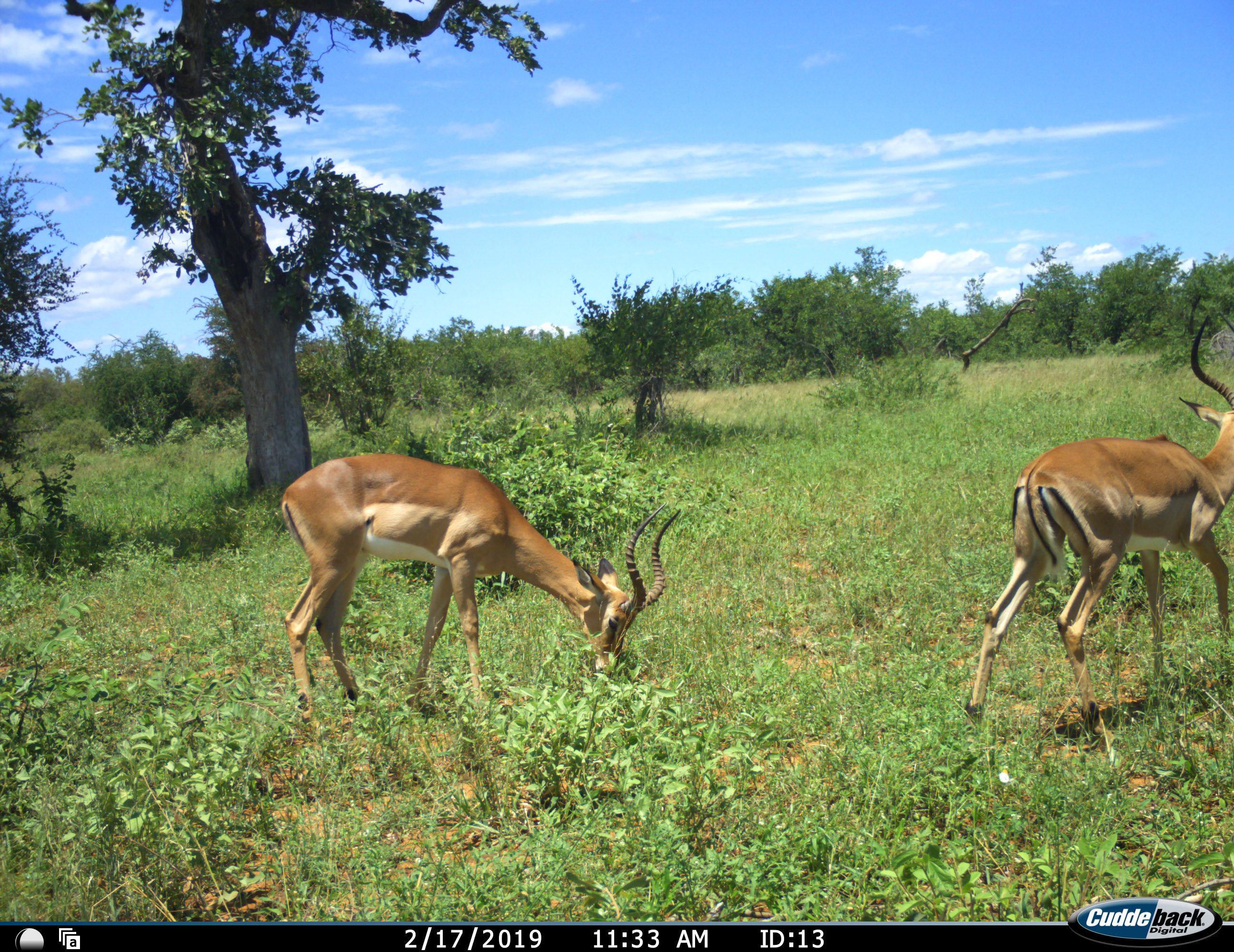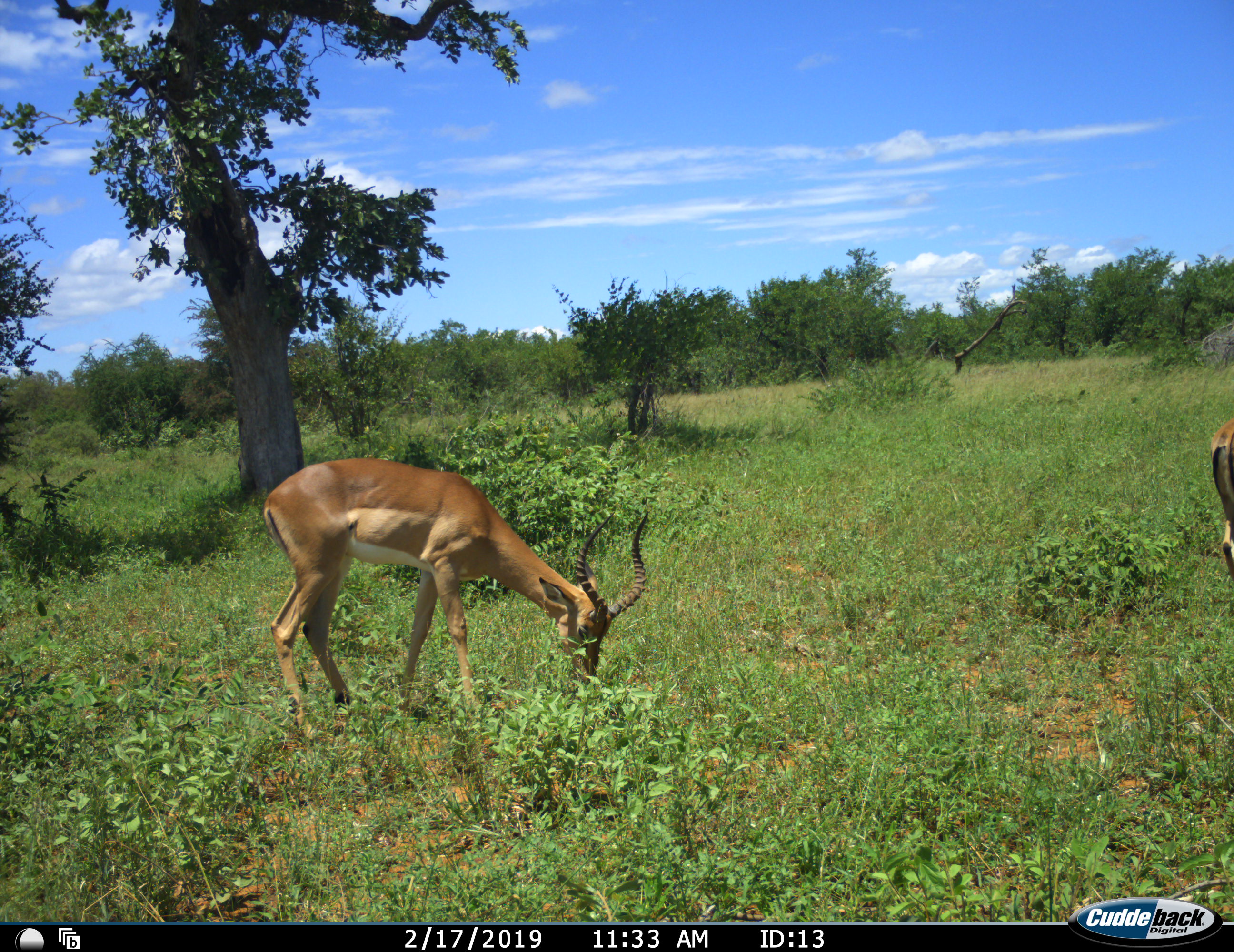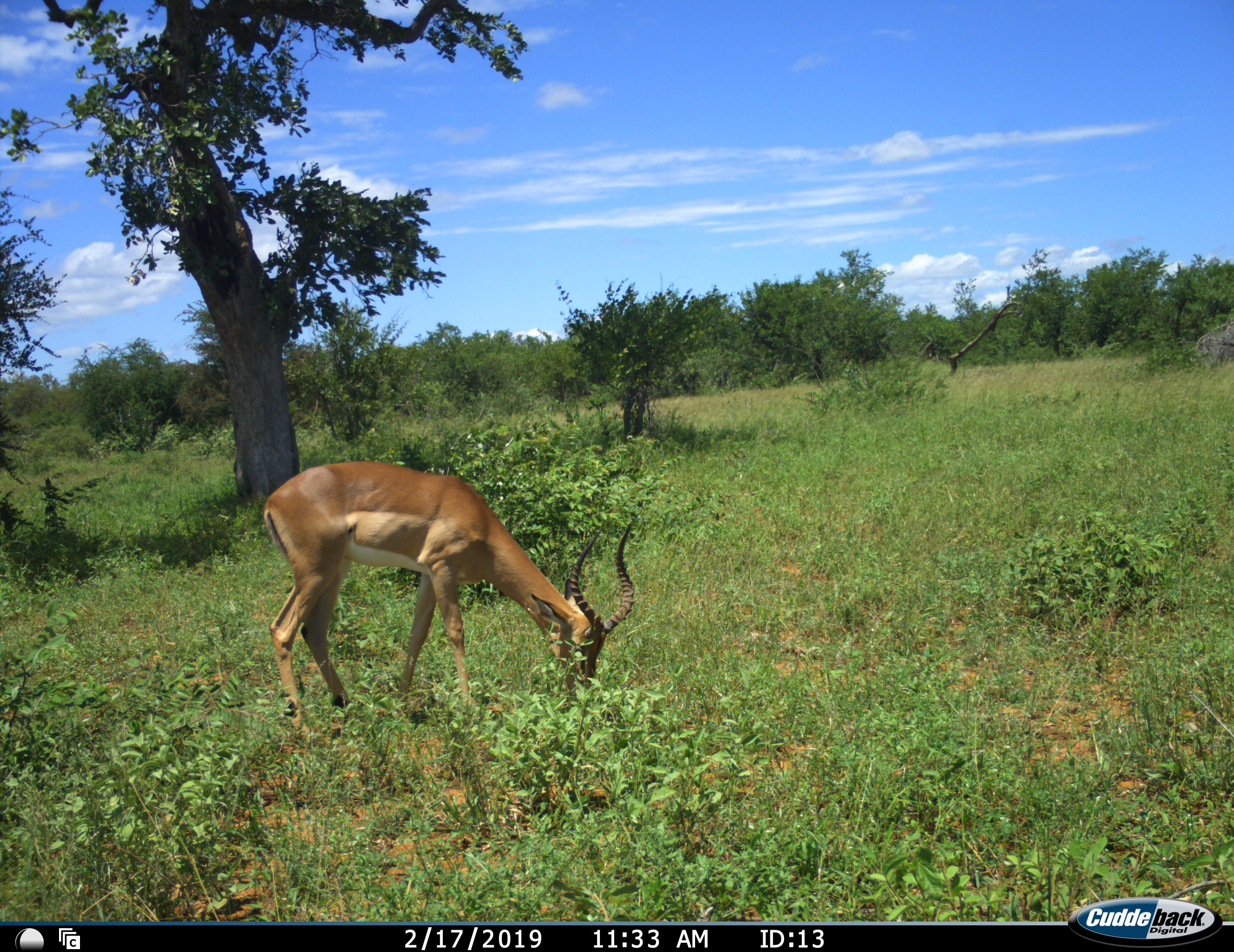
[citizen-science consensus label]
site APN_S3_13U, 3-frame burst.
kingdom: Animalia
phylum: Chordata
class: Mammalia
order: Artiodactyla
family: Bovidae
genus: Aepyceros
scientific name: Aepyceros melampus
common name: impala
Impala (Aepyceros melampus), count 2. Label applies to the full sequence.